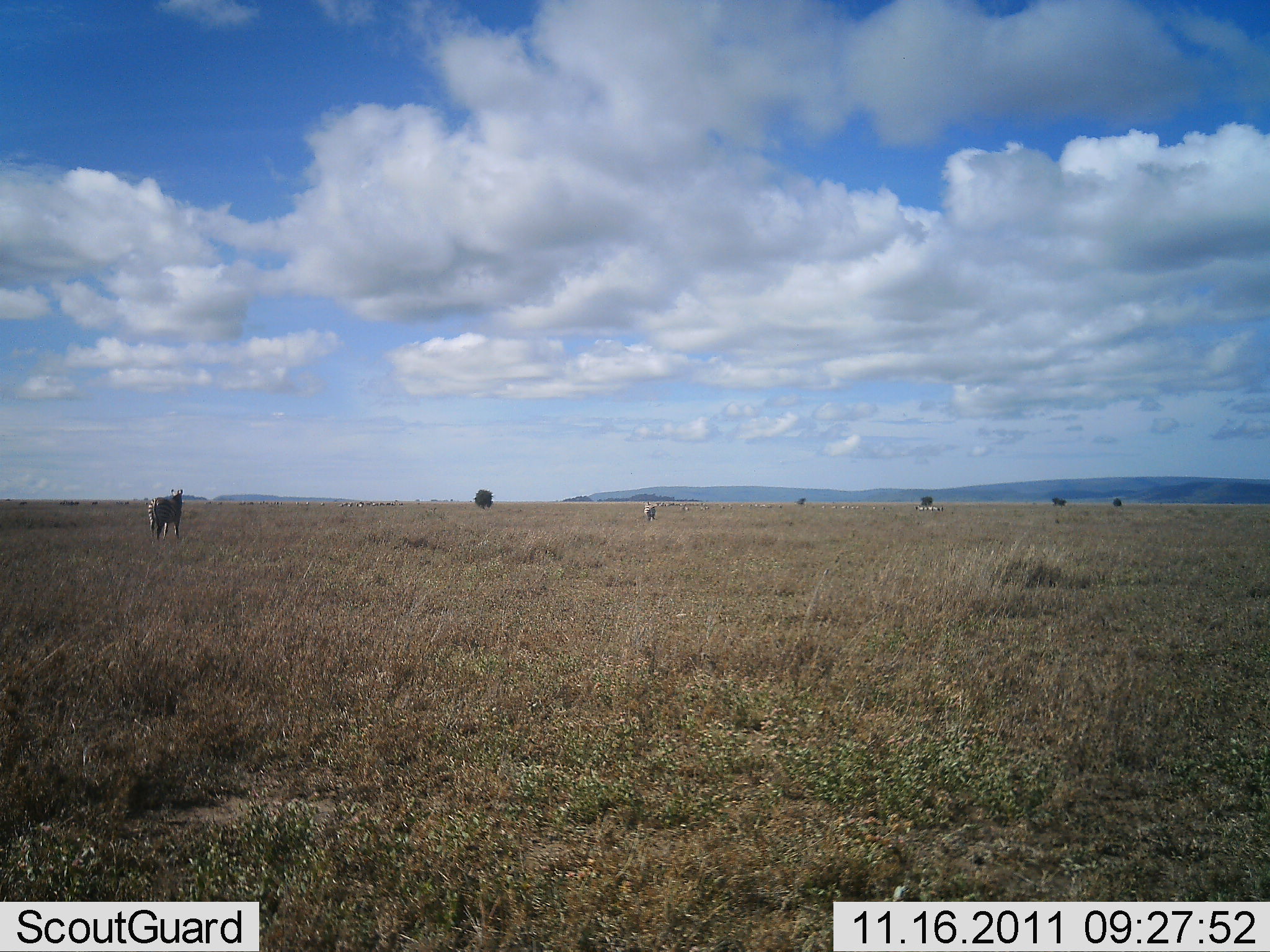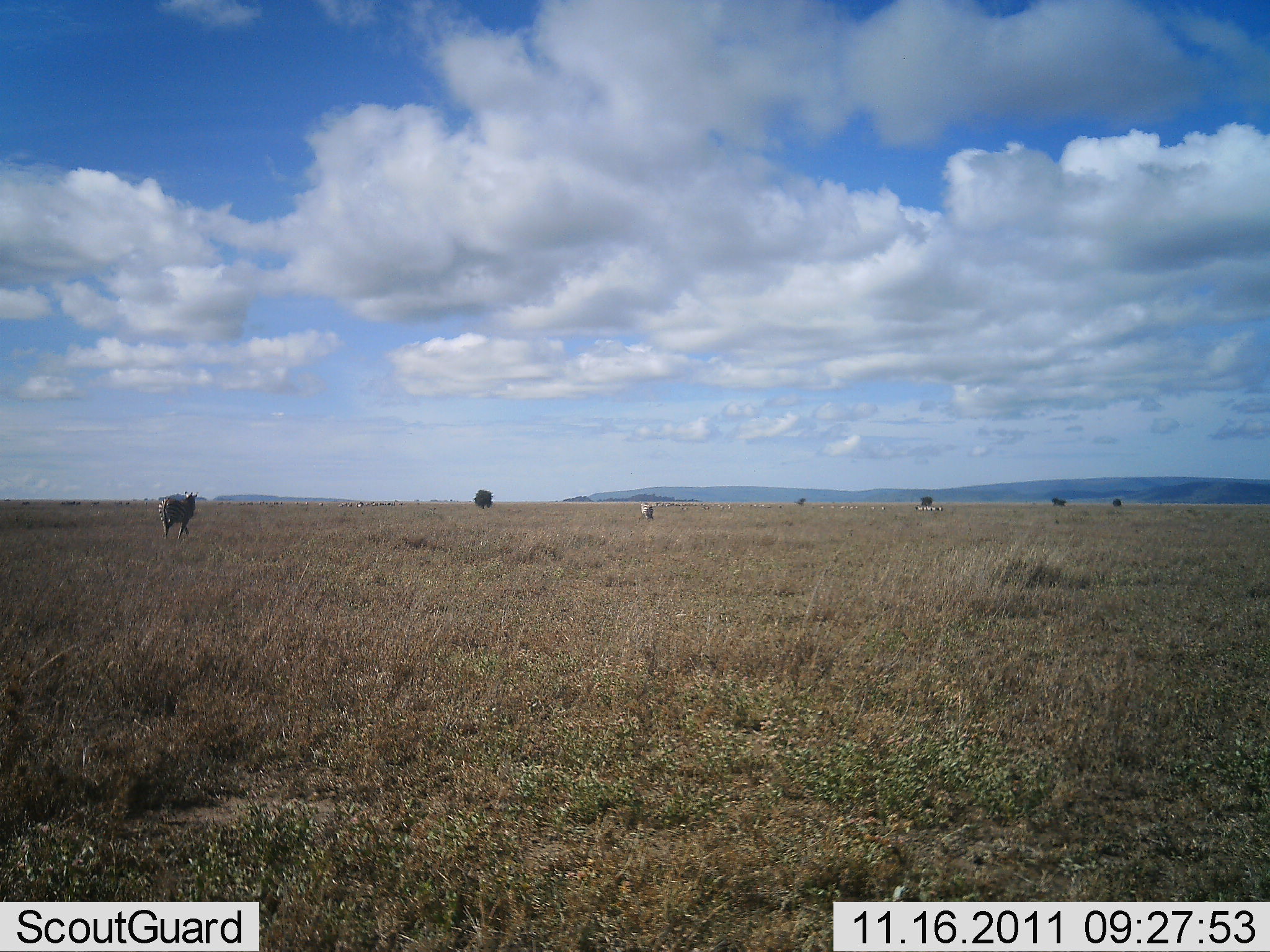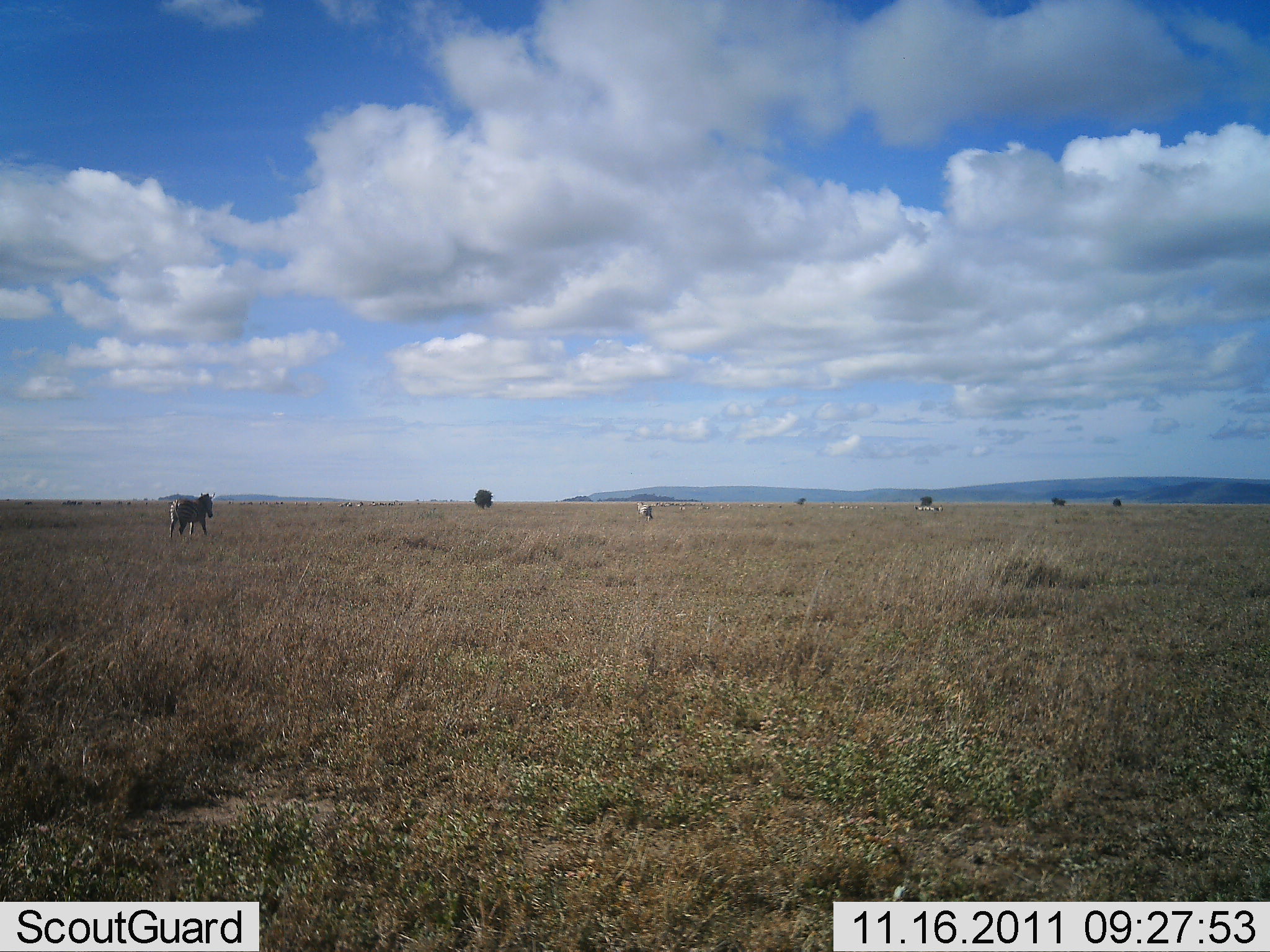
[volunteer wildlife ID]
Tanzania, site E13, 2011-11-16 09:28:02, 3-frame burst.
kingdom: Animalia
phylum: Chordata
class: Mammalia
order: Perissodactyla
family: Equidae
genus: Equus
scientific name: Equus quagga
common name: plains zebra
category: zebra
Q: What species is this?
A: Zebra (plains zebra) (Equus quagga).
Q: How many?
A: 2.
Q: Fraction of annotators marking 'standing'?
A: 0%.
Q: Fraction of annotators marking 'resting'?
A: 0%.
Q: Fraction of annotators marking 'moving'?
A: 100%.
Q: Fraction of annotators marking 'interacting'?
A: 0%.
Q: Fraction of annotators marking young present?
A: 0%.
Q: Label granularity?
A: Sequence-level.